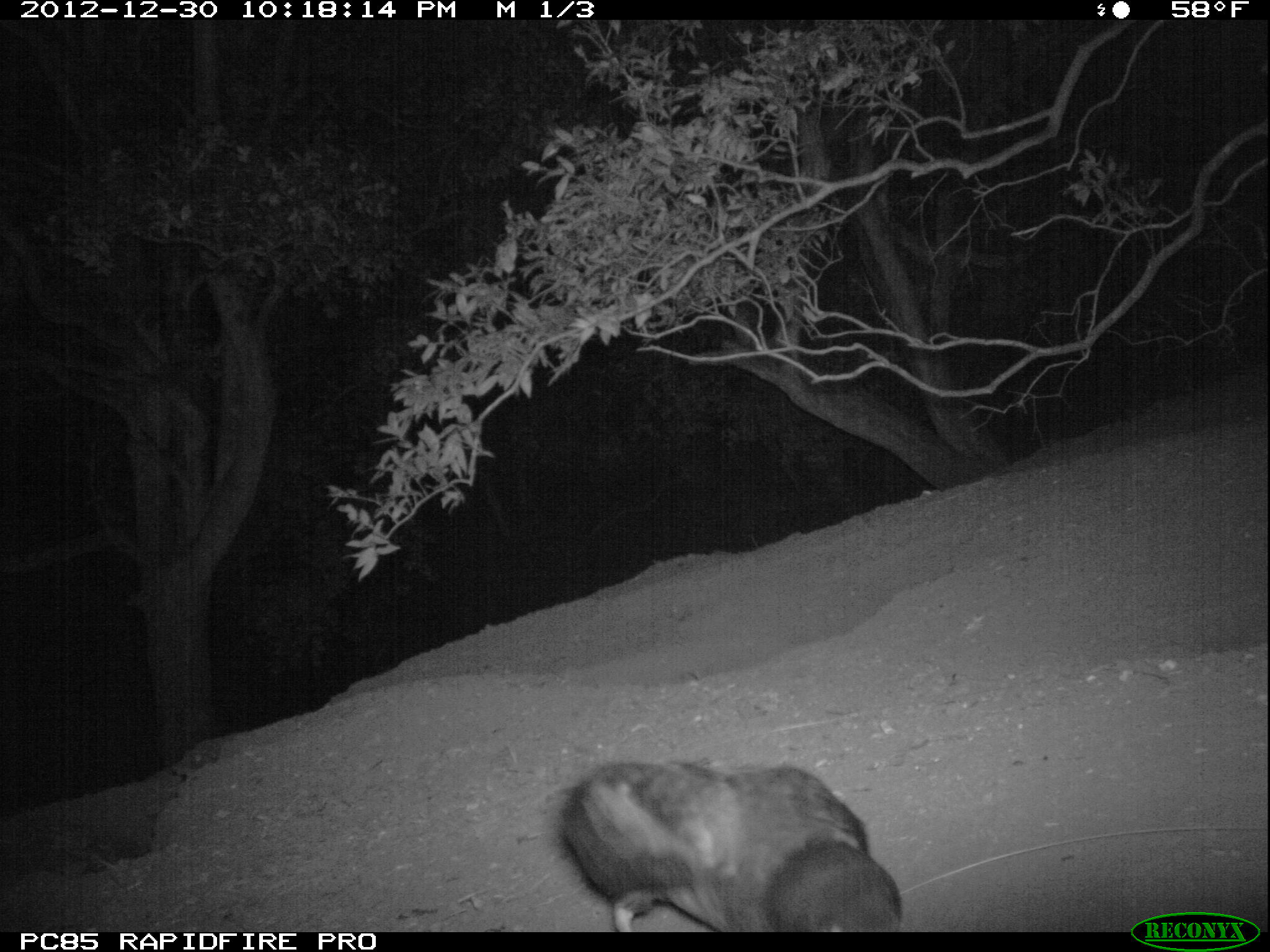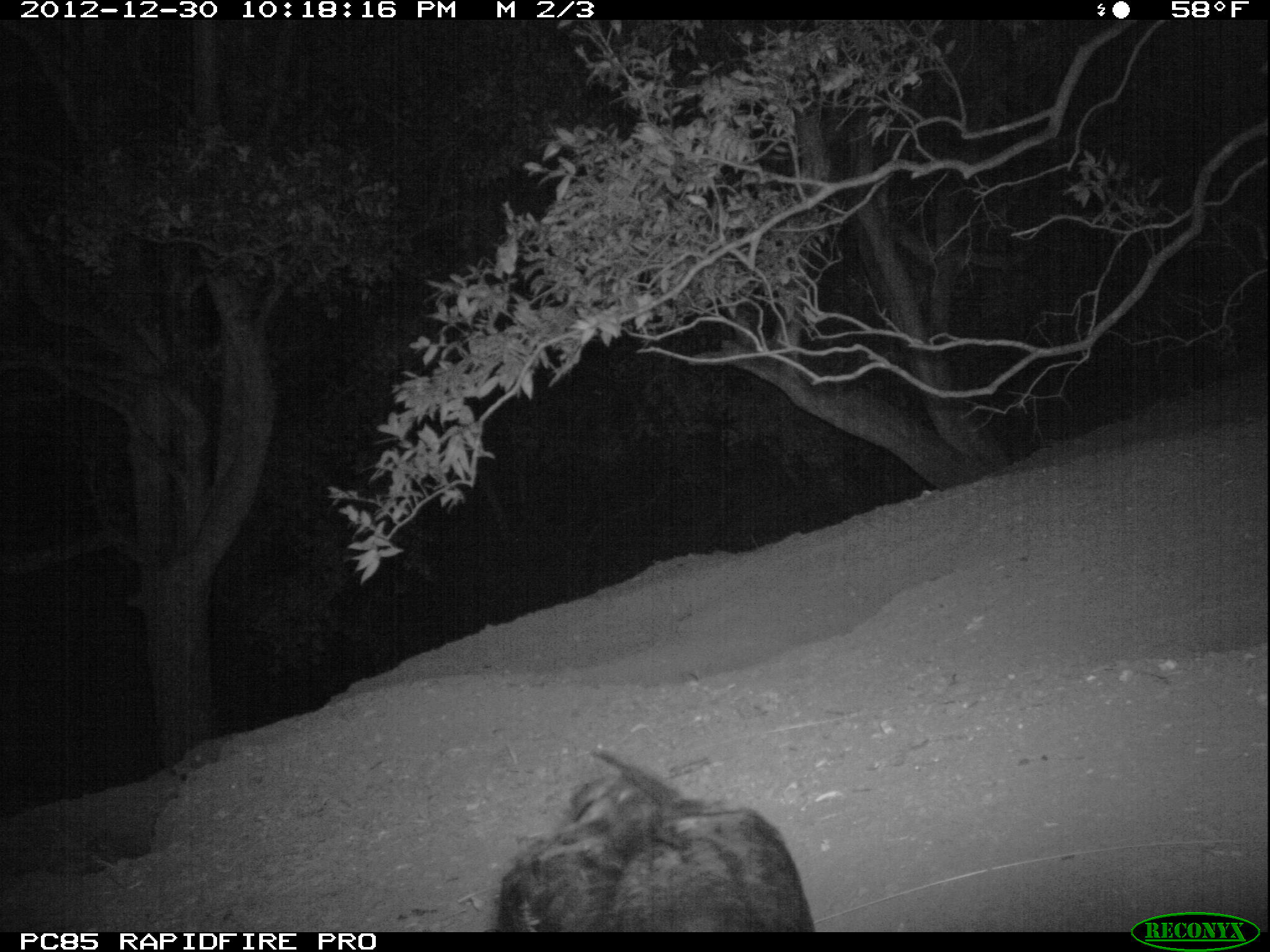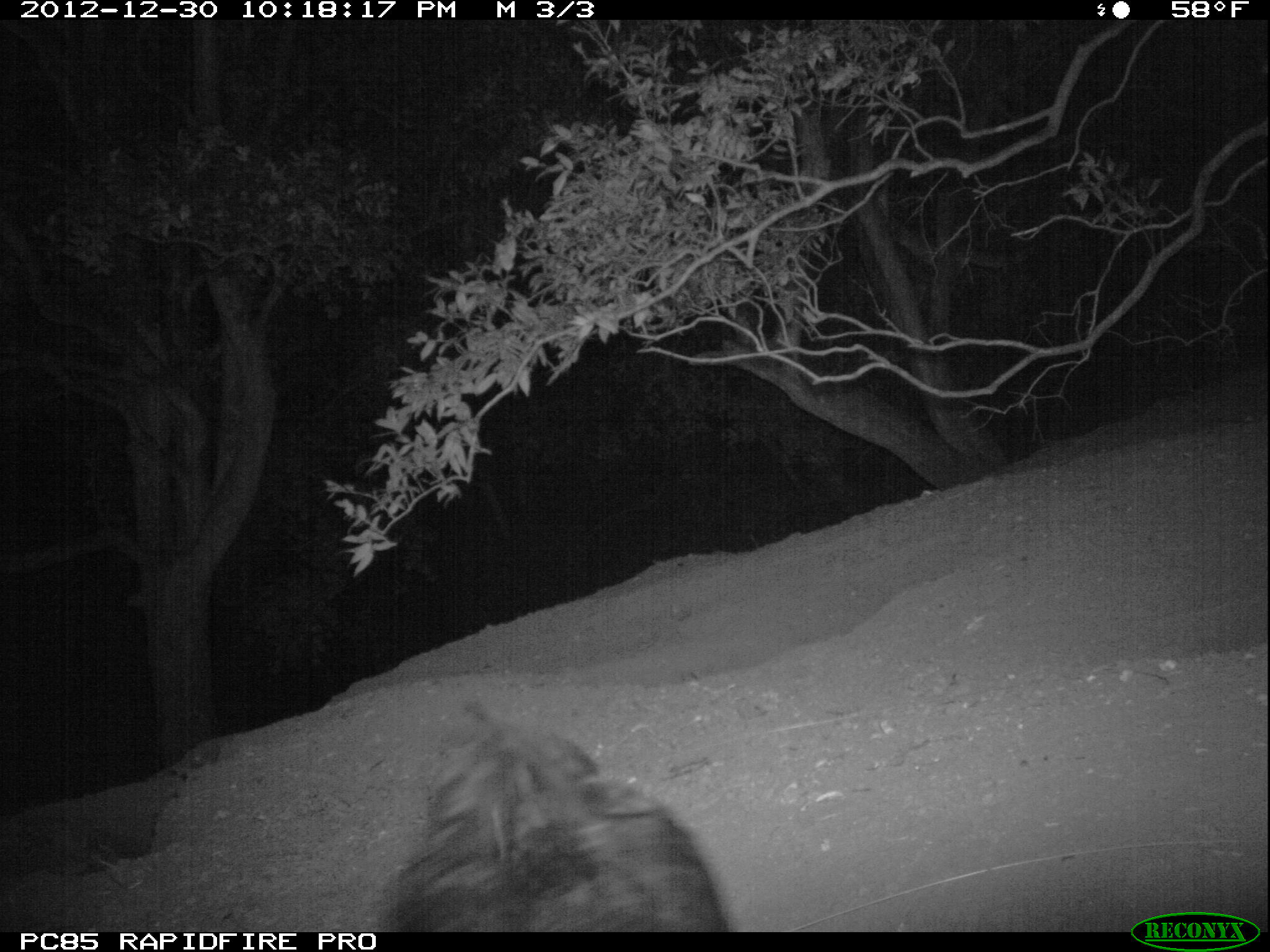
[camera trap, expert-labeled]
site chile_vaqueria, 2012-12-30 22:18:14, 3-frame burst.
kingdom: Animalia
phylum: Chordata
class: Aves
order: Procellariiformes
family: Procellariidae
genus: Calonectris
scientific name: Calonectris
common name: shearwater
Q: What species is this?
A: Shearwater (Calonectris).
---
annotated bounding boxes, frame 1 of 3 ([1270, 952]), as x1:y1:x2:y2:
shearwater: 549:756:907:933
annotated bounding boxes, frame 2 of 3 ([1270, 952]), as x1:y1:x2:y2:
shearwater: 482:748:815:932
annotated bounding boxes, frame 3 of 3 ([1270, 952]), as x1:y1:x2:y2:
shearwater: 368:698:729:933